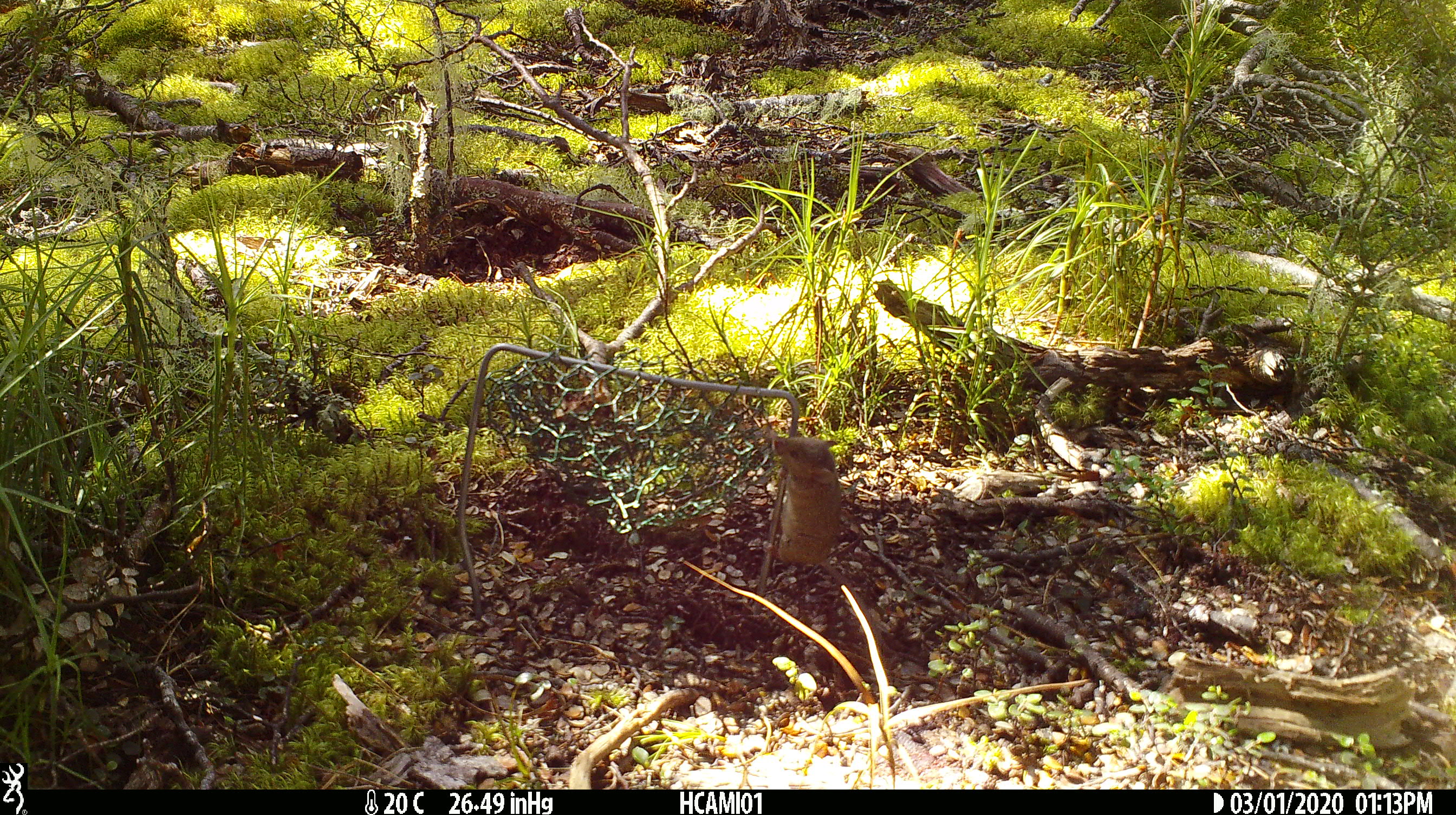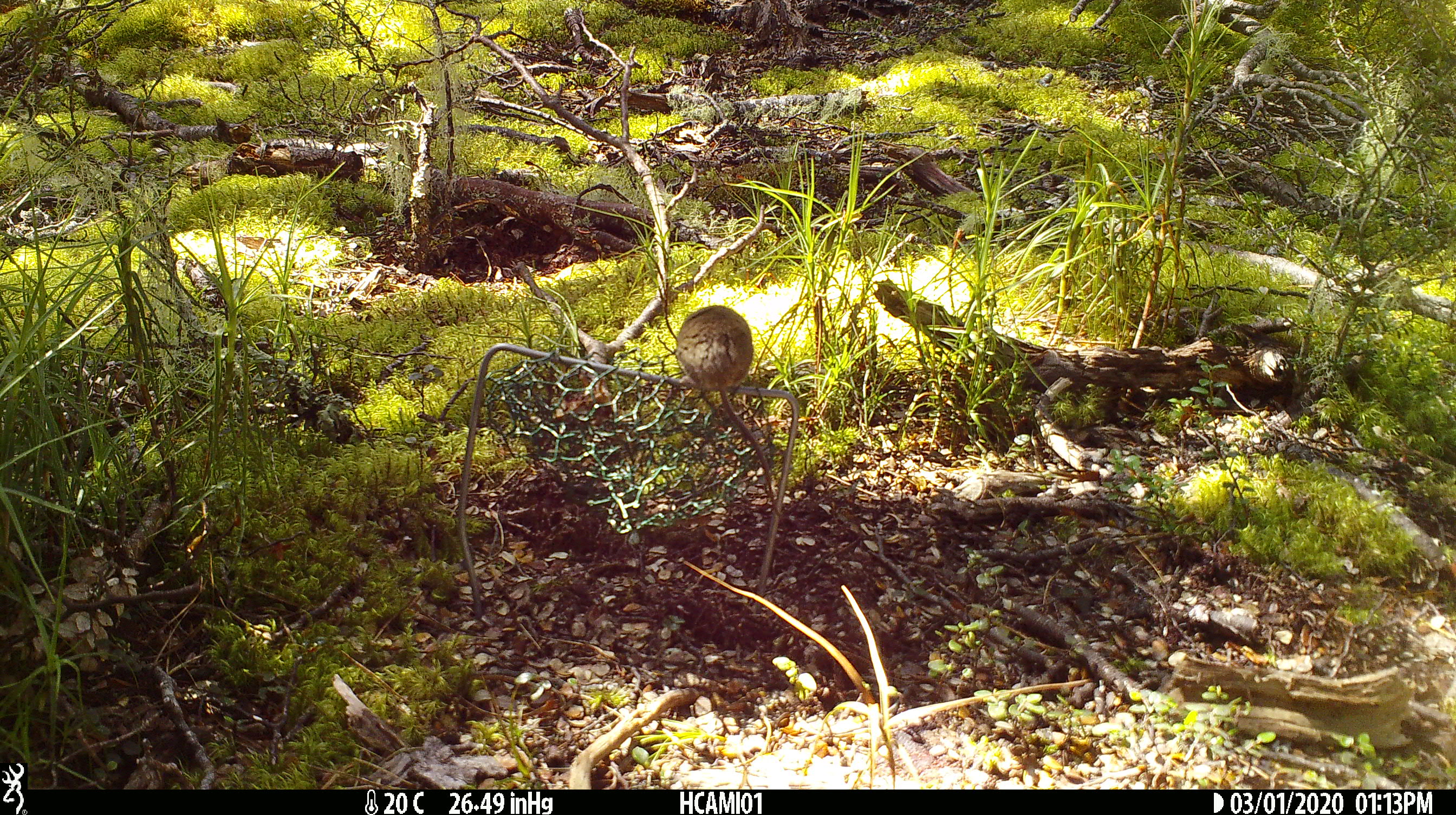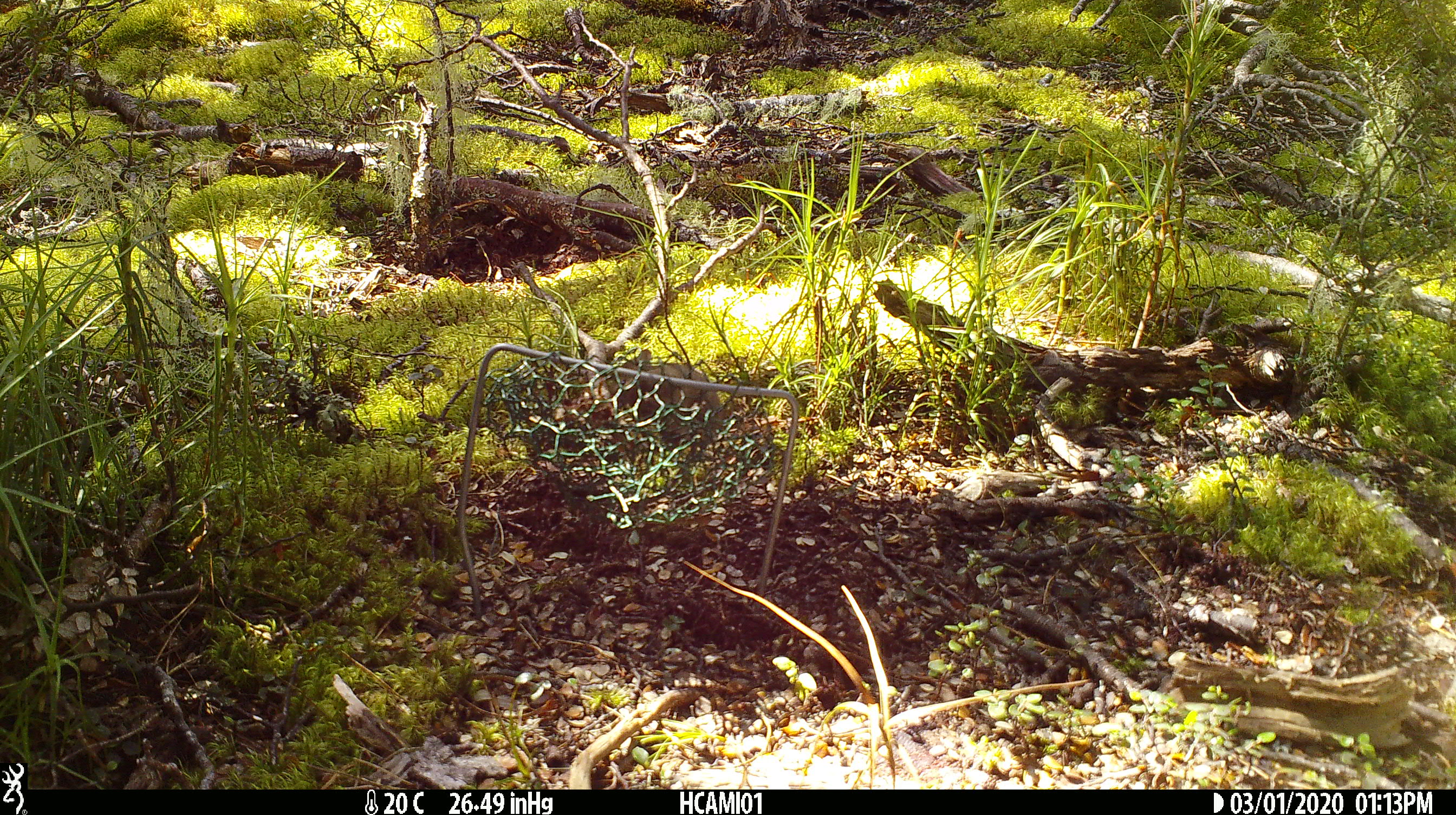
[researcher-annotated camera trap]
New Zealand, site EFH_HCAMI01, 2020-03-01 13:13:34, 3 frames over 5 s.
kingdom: Animalia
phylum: Chordata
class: Mammalia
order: Rodentia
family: Muridae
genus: Mus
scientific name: Mus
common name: mouse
Mouse (Mus).